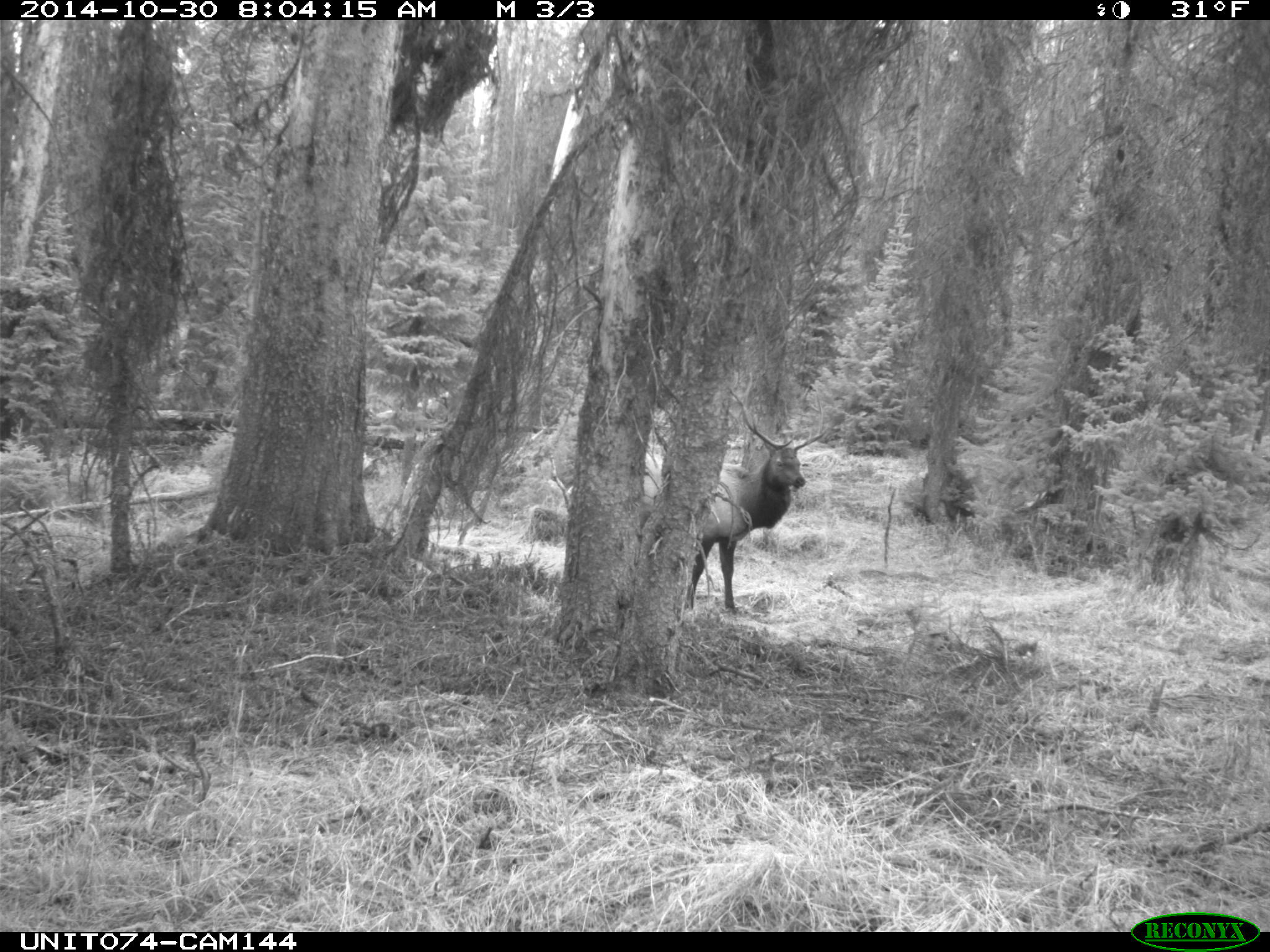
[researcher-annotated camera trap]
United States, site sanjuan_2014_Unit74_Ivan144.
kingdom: Animalia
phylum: Chordata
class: Mammalia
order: Artiodactyla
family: Cervidae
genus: Cervus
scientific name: Cervus elaphus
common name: red deer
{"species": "Cervus elaphus (red deer)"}